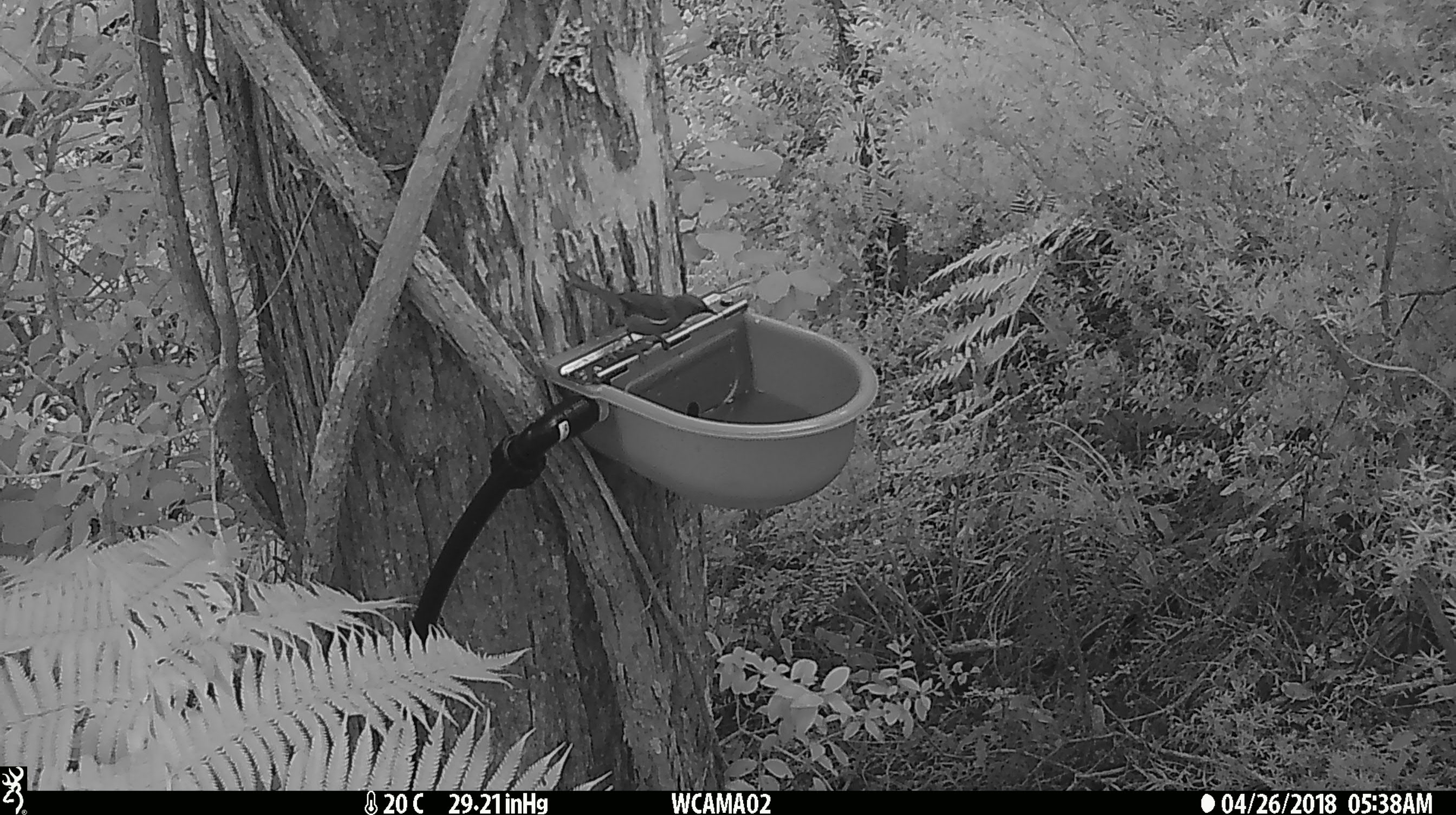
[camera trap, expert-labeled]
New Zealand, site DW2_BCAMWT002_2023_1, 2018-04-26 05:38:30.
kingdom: Animalia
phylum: Chordata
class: Aves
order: Passeriformes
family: Meliphagidae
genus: Anthornis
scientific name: Anthornis melanura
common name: new zealand bellbird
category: bellbird